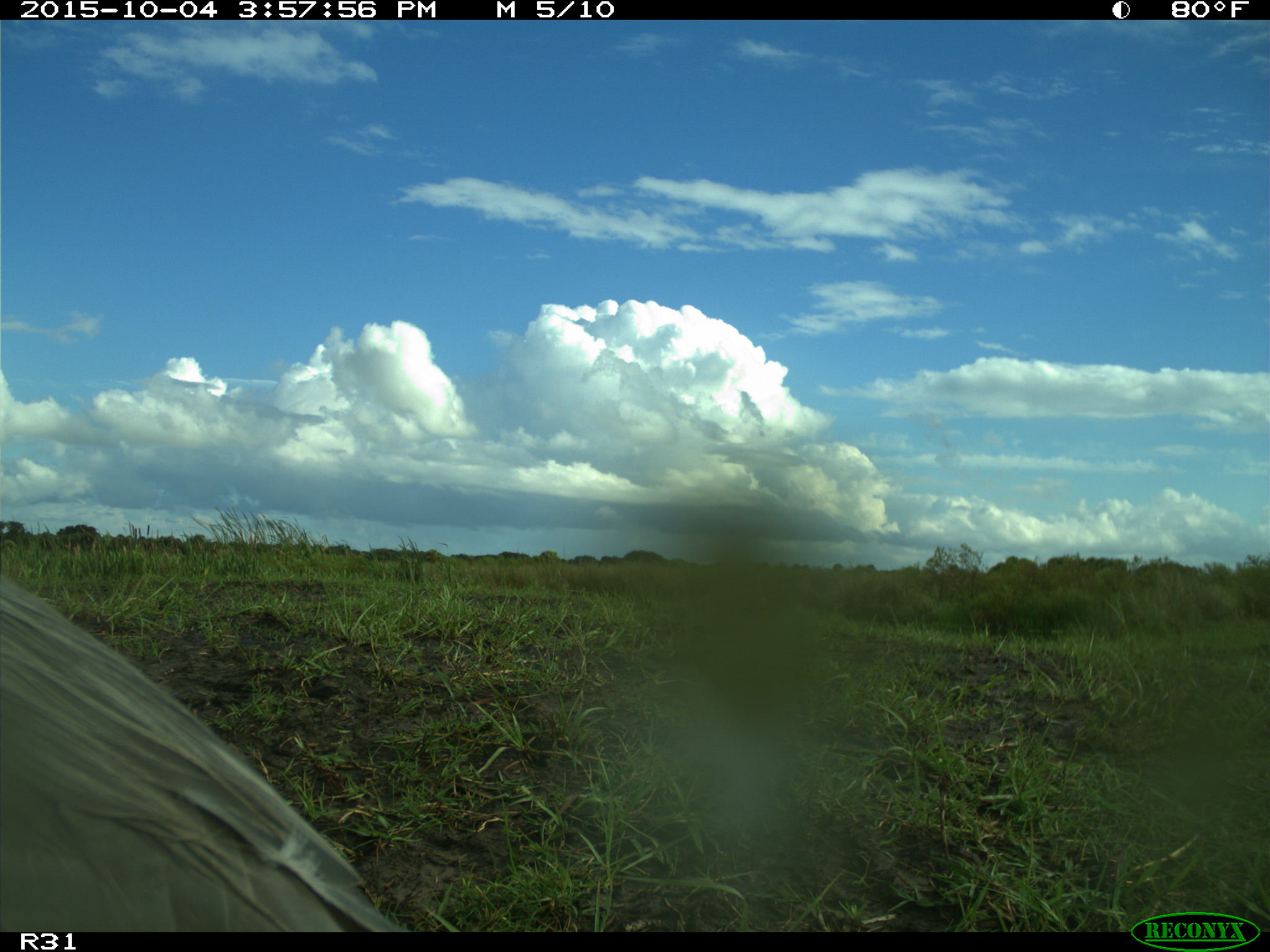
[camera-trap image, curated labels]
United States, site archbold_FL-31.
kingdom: Animalia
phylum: Chordata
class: Aves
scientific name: Aves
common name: birds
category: unidentified bird